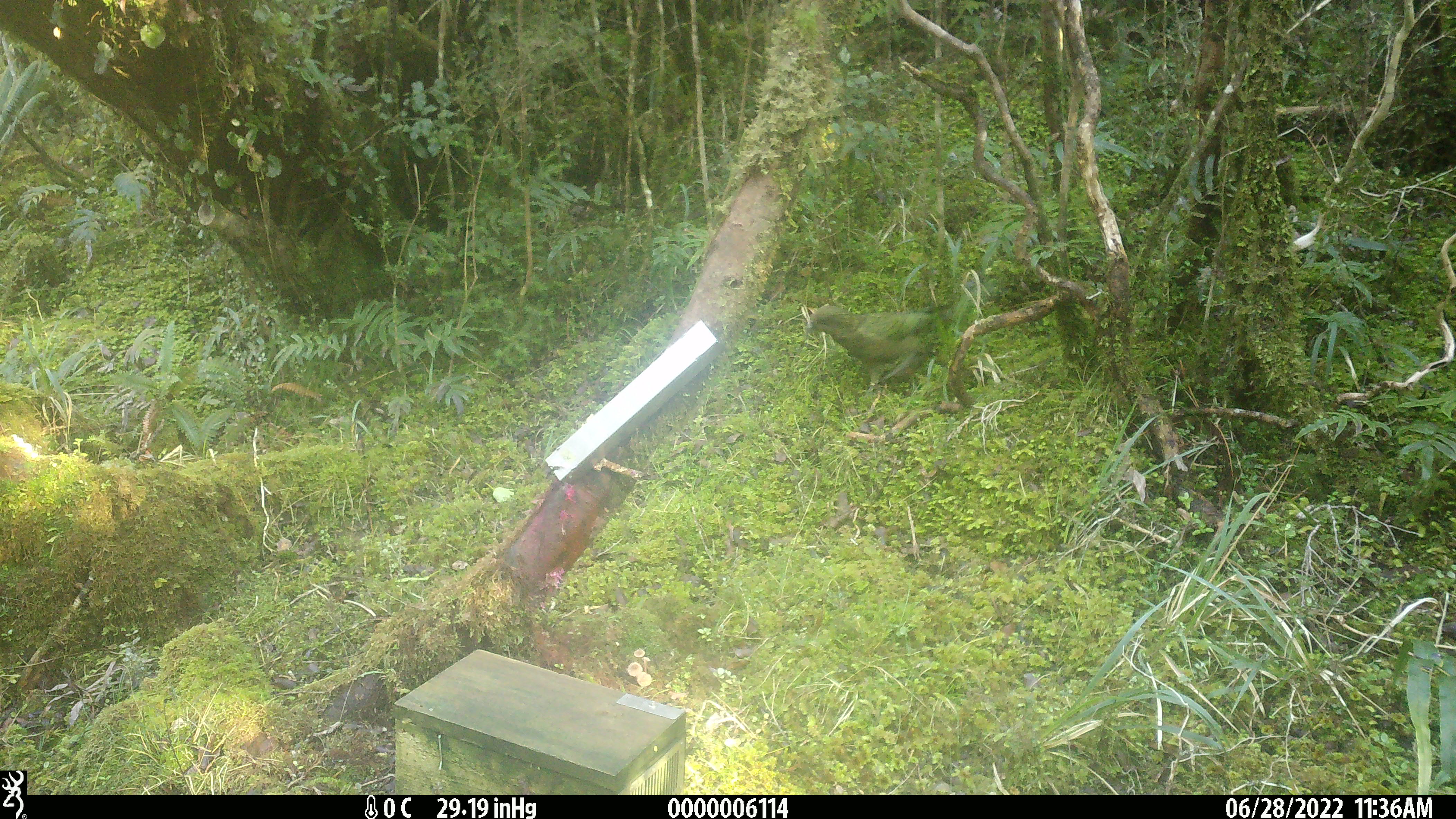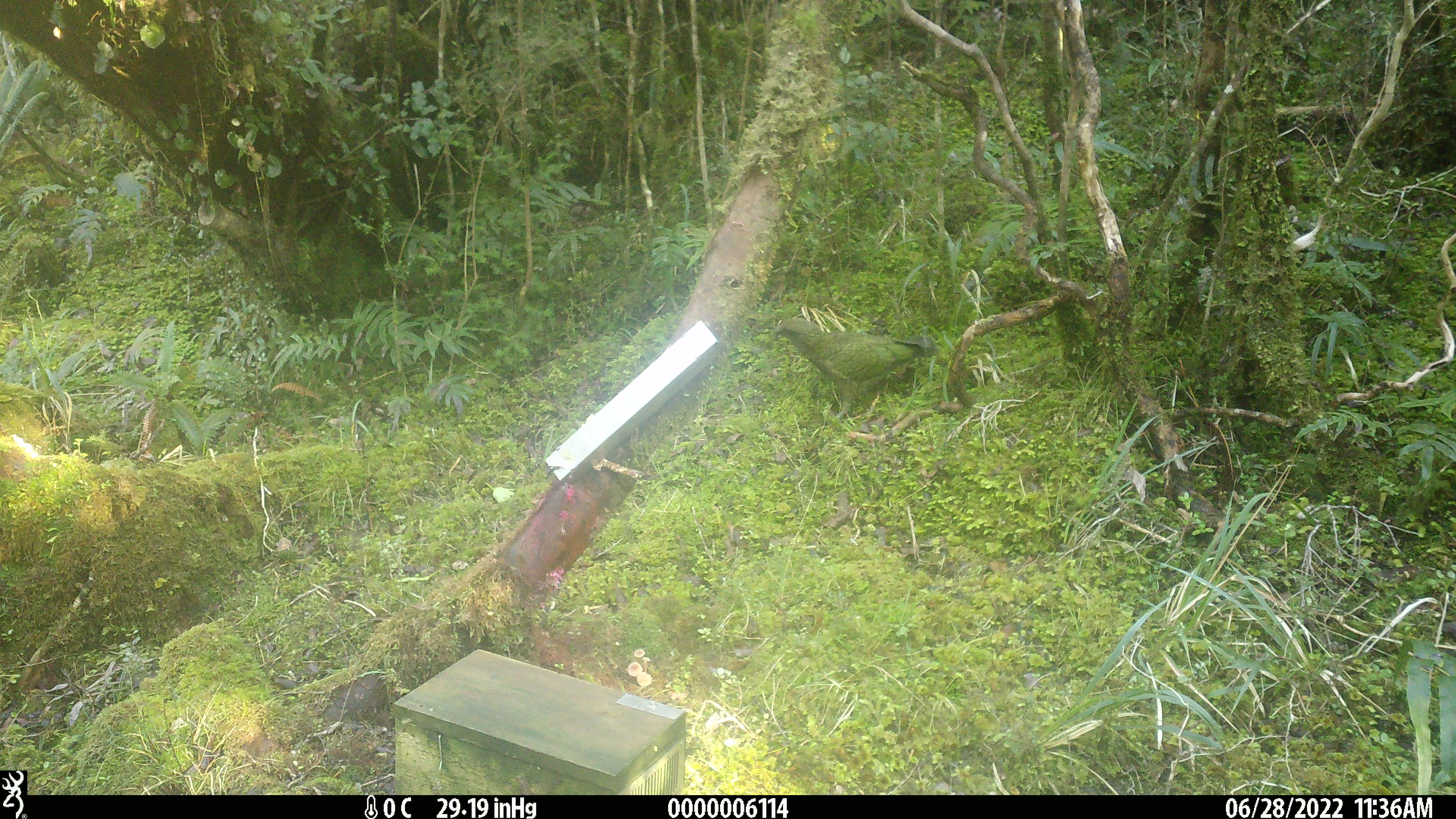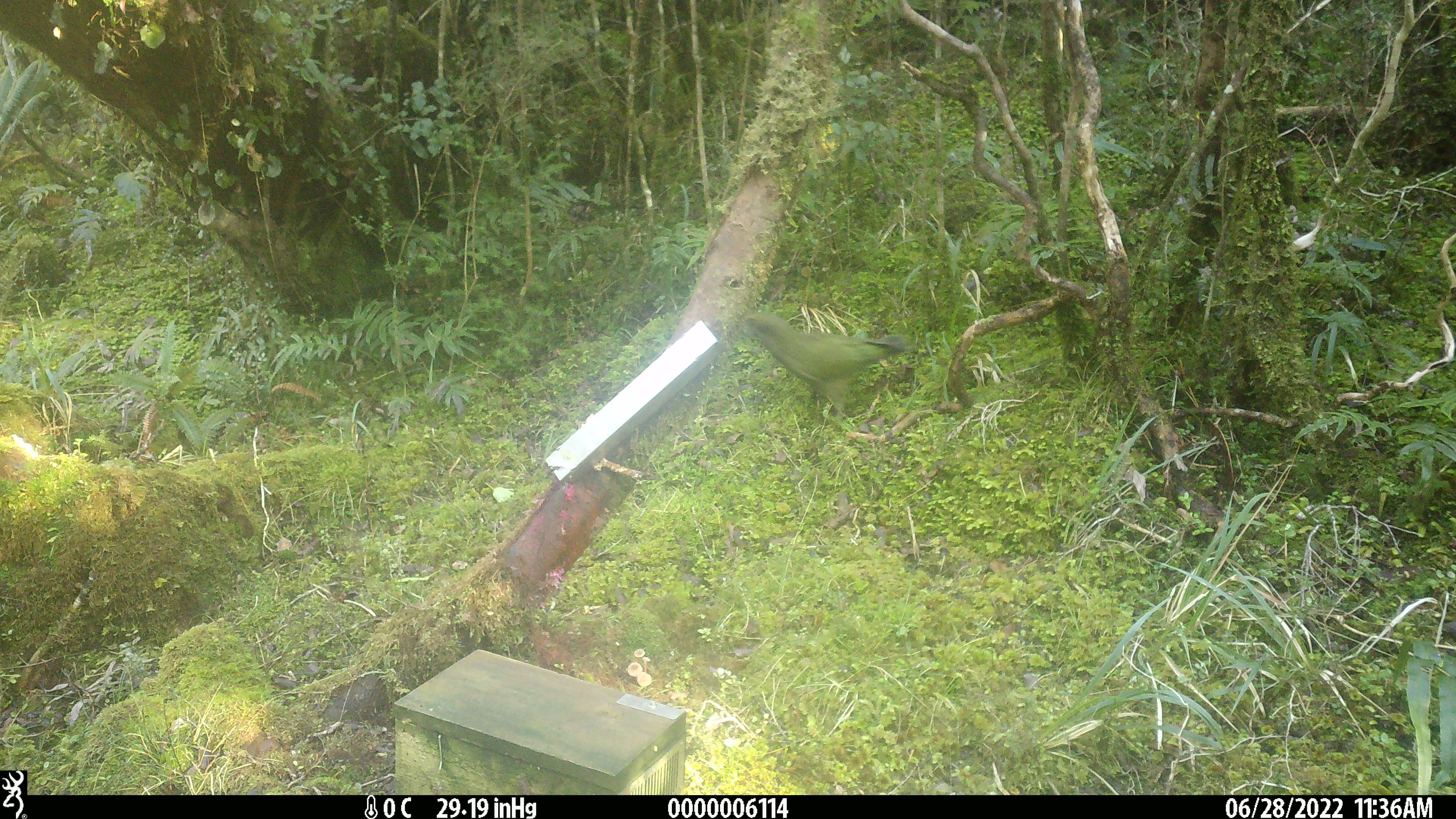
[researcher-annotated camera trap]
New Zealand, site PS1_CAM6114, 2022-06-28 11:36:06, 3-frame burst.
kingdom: Animalia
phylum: Chordata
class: Aves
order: Psittaciformes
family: Strigopidae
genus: Nestor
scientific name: Nestor notabilis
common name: kea